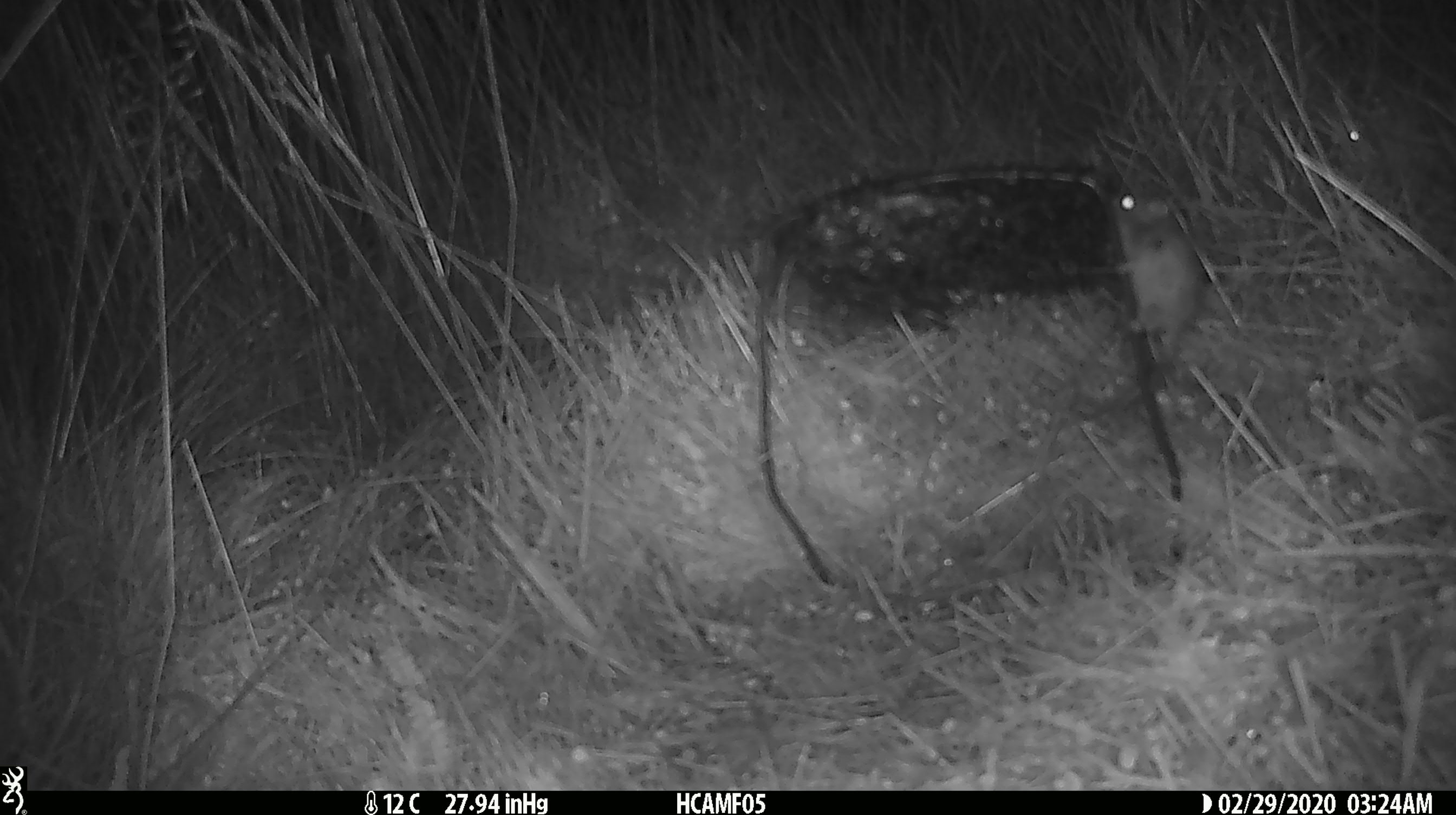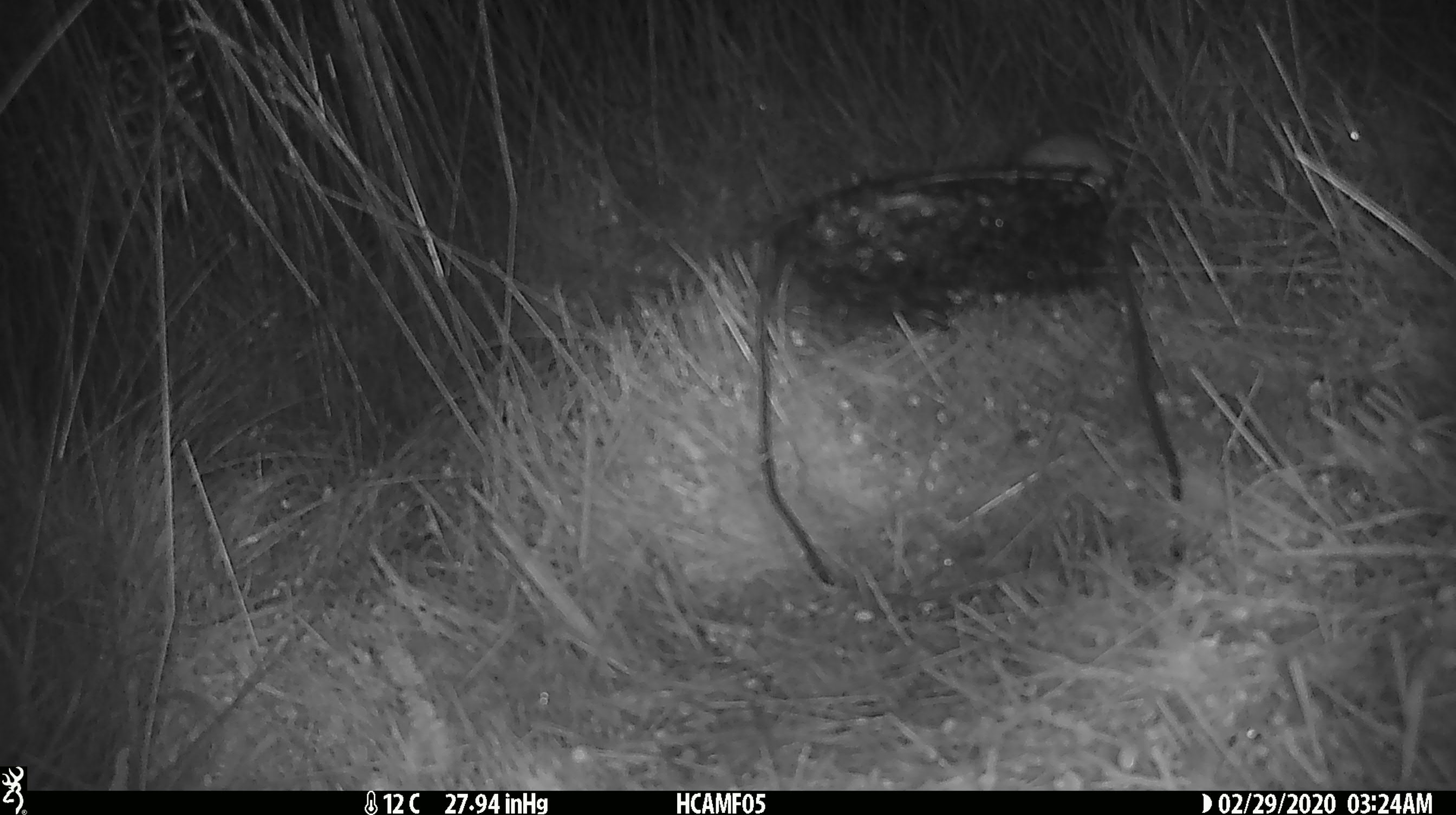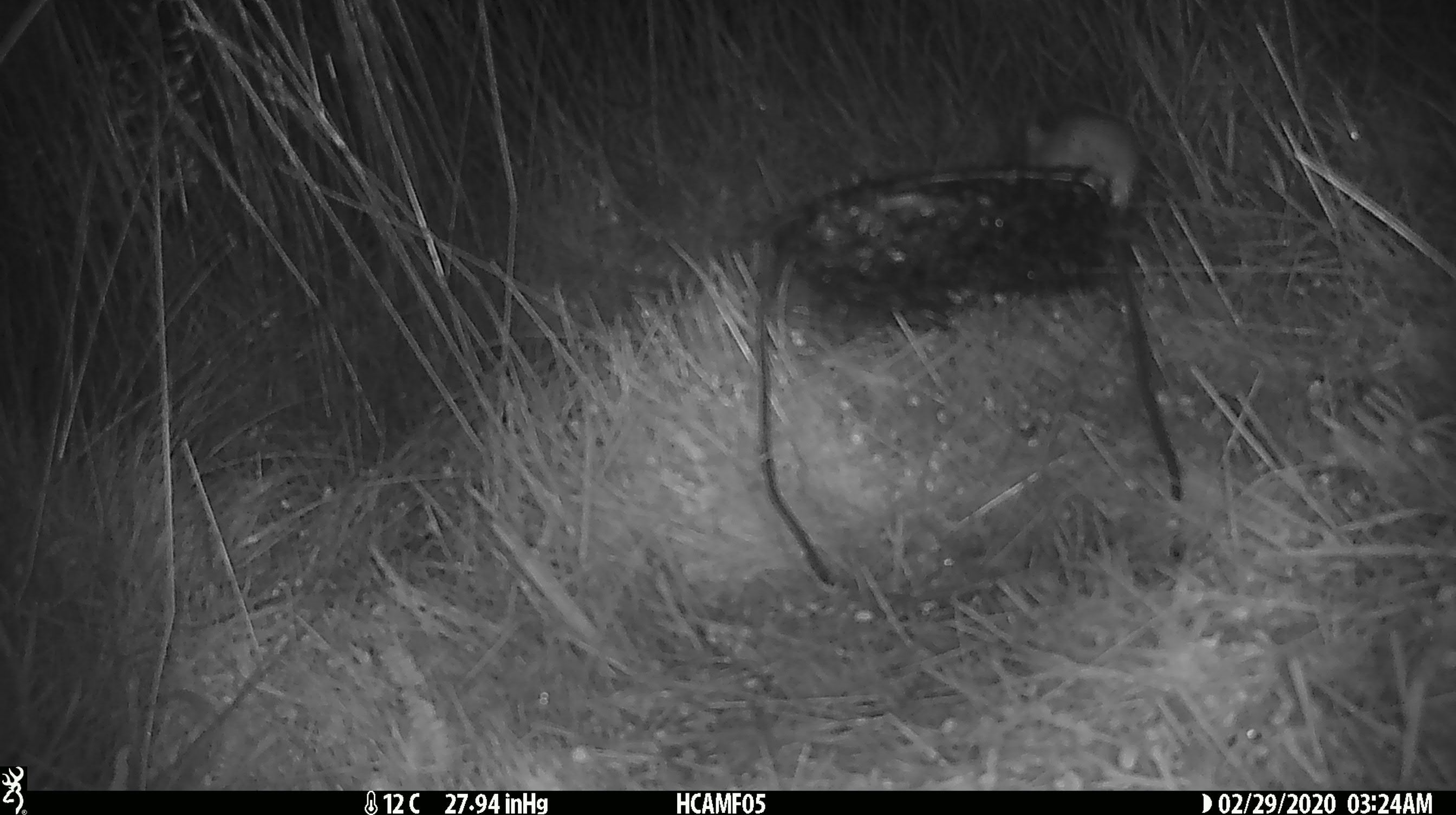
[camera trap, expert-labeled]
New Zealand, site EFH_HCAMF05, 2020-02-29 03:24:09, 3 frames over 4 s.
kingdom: Animalia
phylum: Chordata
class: Mammalia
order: Rodentia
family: Muridae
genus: Mus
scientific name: Mus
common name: mouse